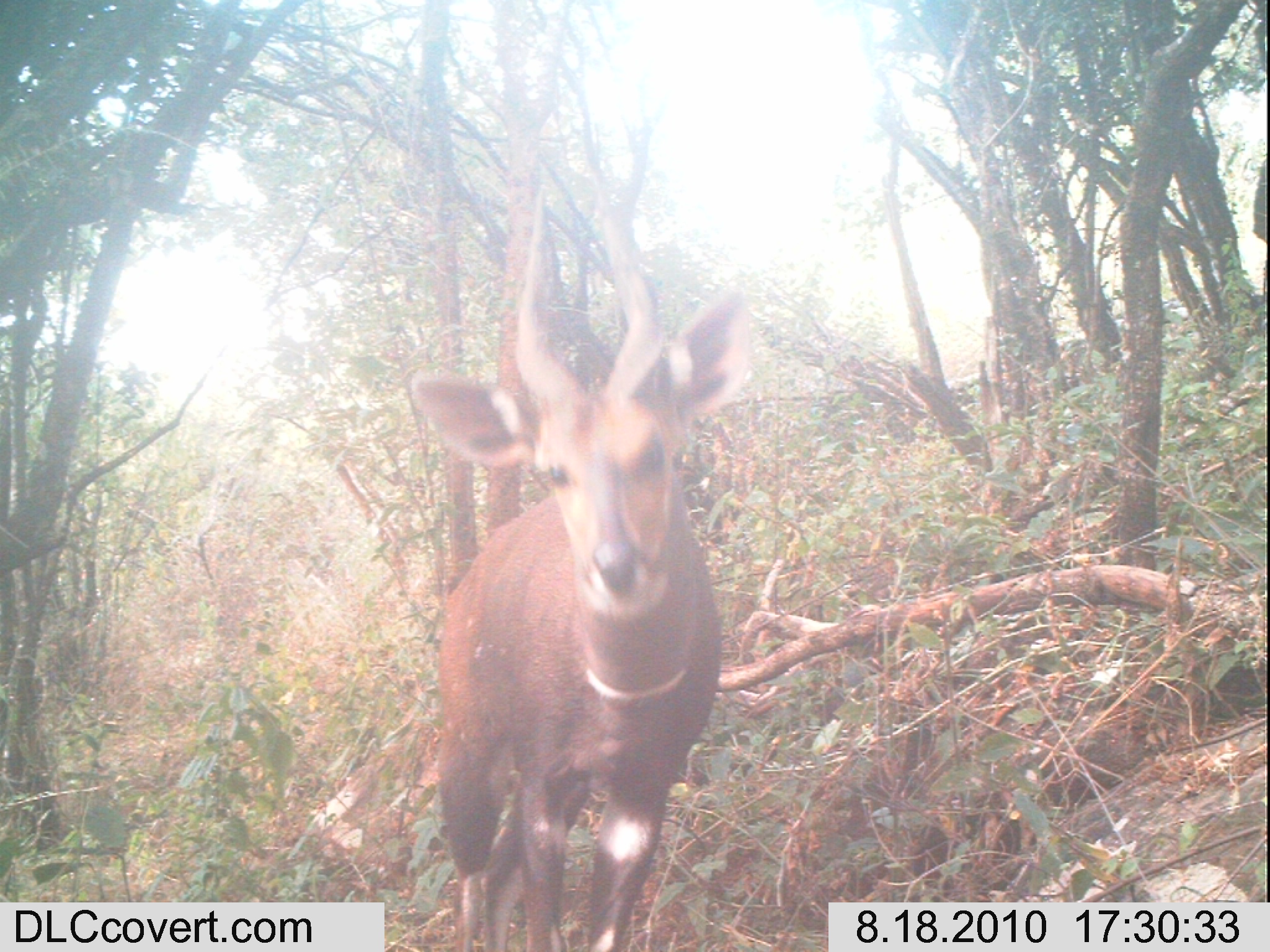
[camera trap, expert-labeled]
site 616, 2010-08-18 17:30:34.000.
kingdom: Animalia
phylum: Chordata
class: Mammalia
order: Artiodactyla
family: Bovidae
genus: Tragelaphus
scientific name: Tragelaphus scriptus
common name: bushbuck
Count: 1.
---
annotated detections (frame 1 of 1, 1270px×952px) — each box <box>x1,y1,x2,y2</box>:
tragelaphus scriptus: <box>408,175,749,952</box>